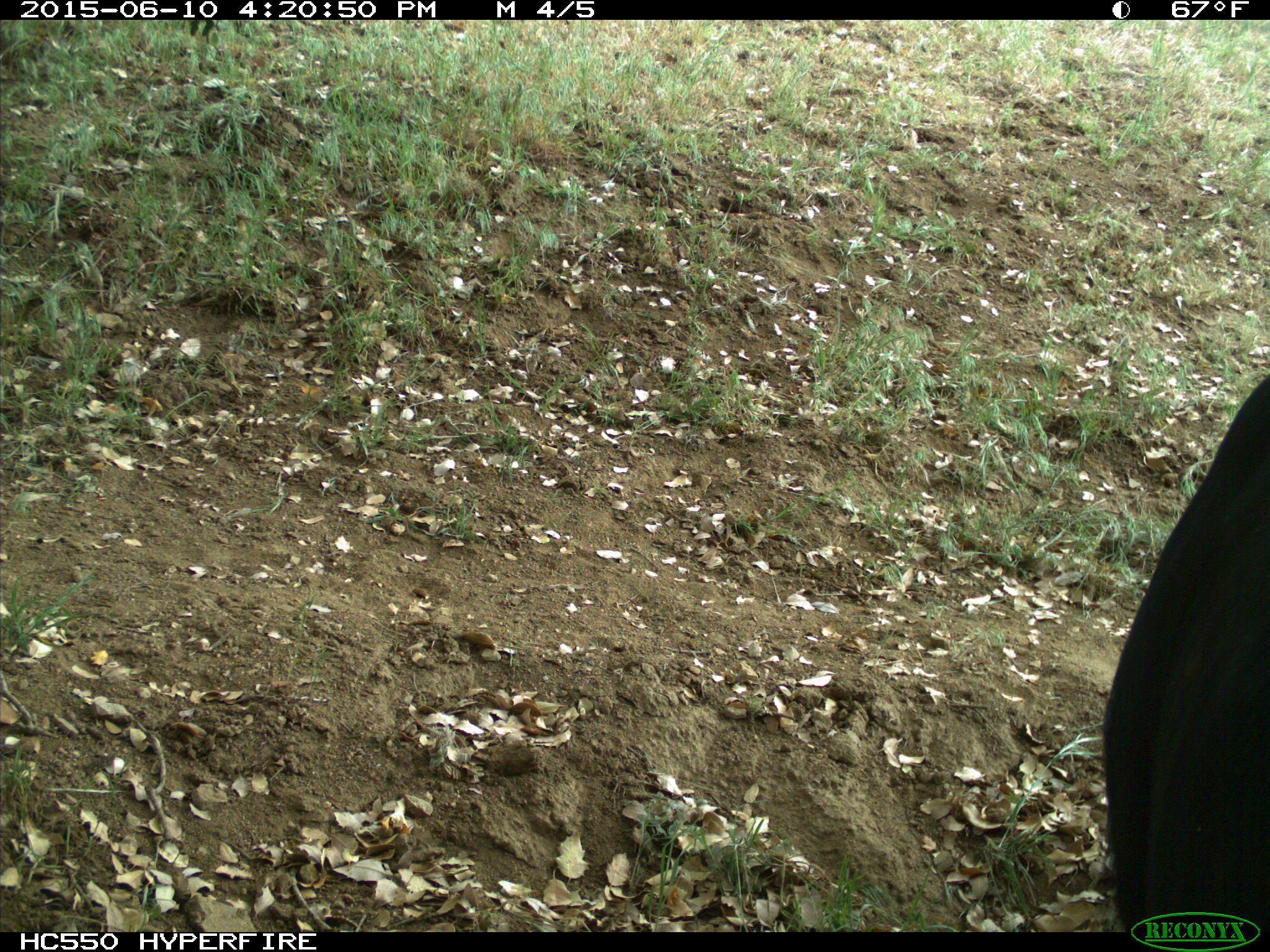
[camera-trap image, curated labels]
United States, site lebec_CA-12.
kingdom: Animalia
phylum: Chordata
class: Mammalia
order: Artiodactyla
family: Bovidae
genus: Bos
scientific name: Bos taurus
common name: domestic cow